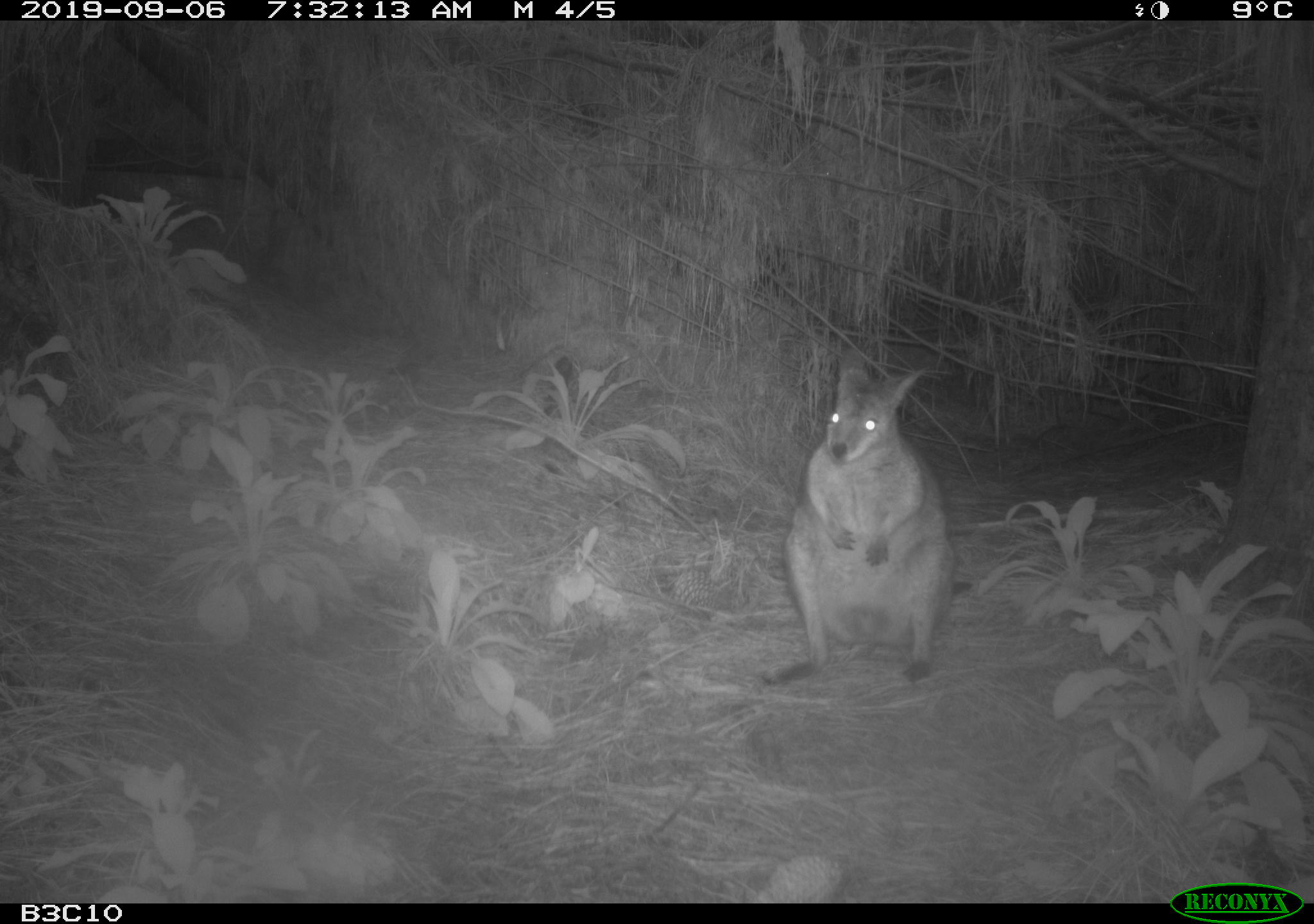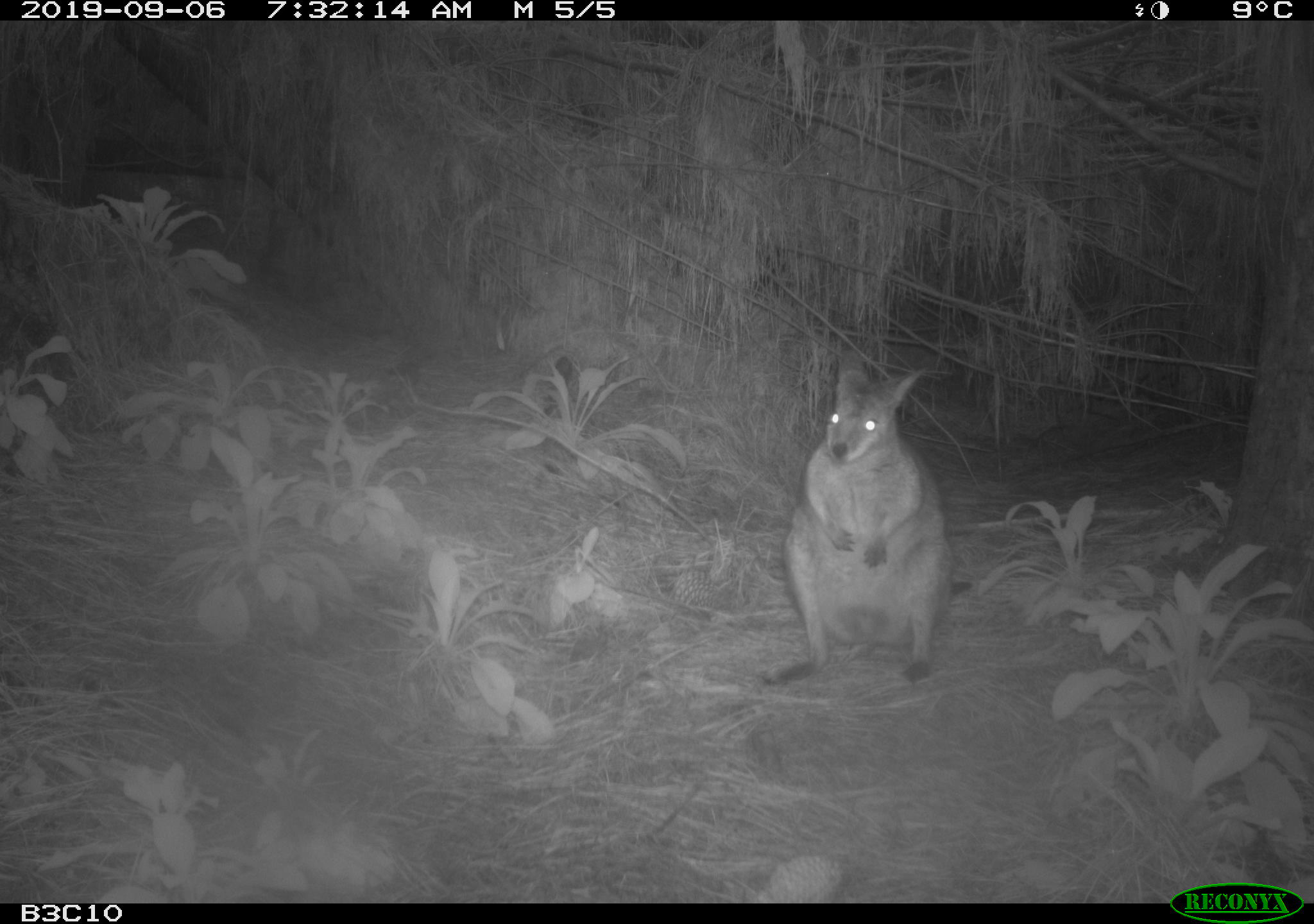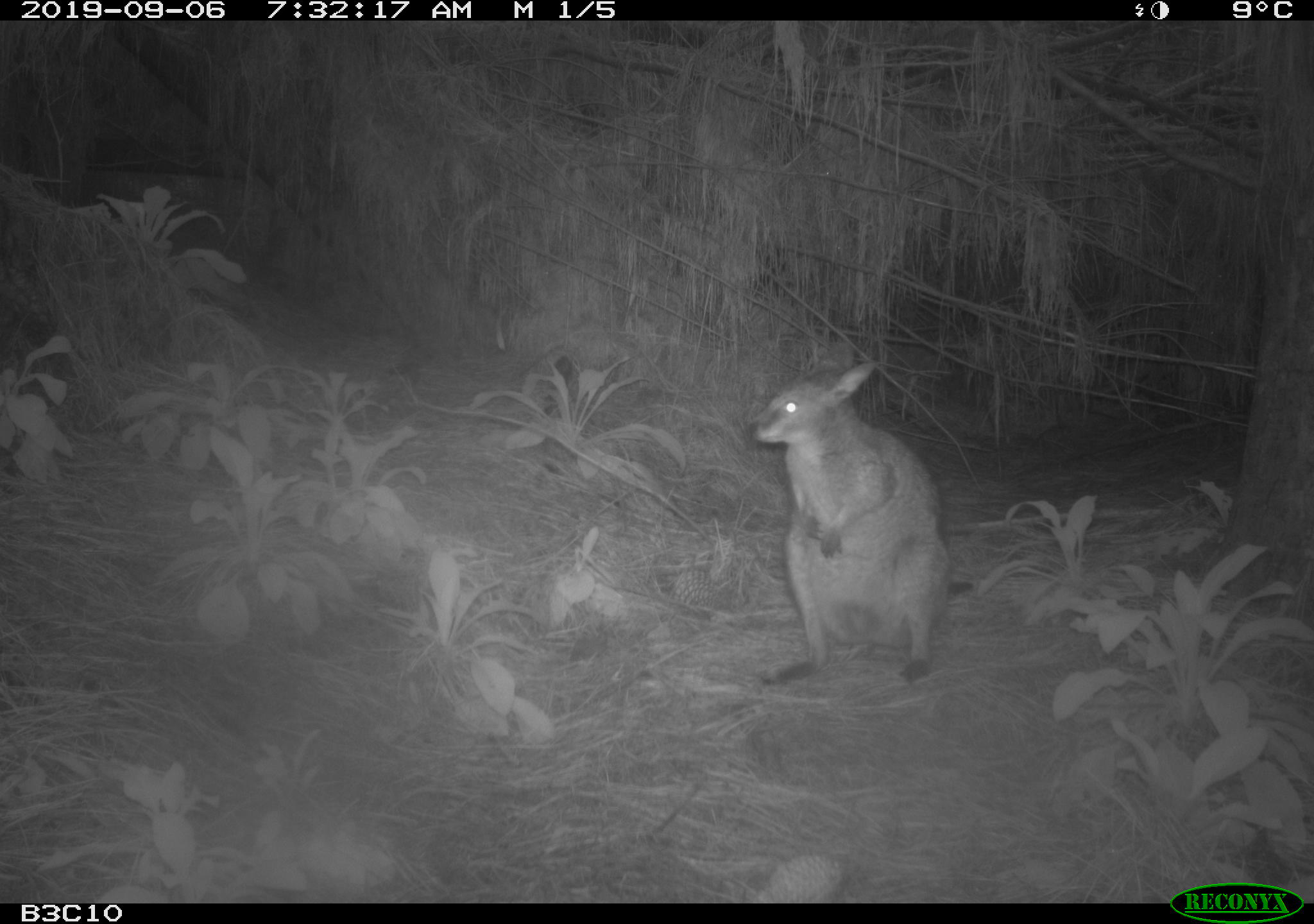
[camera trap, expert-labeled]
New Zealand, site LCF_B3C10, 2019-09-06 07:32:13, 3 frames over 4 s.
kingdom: Animalia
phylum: Chordata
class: Mammalia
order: Diprotodontia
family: Macropodidae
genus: Notamacropus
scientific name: Notamacropus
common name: wallaby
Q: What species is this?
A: Wallaby (Notamacropus).